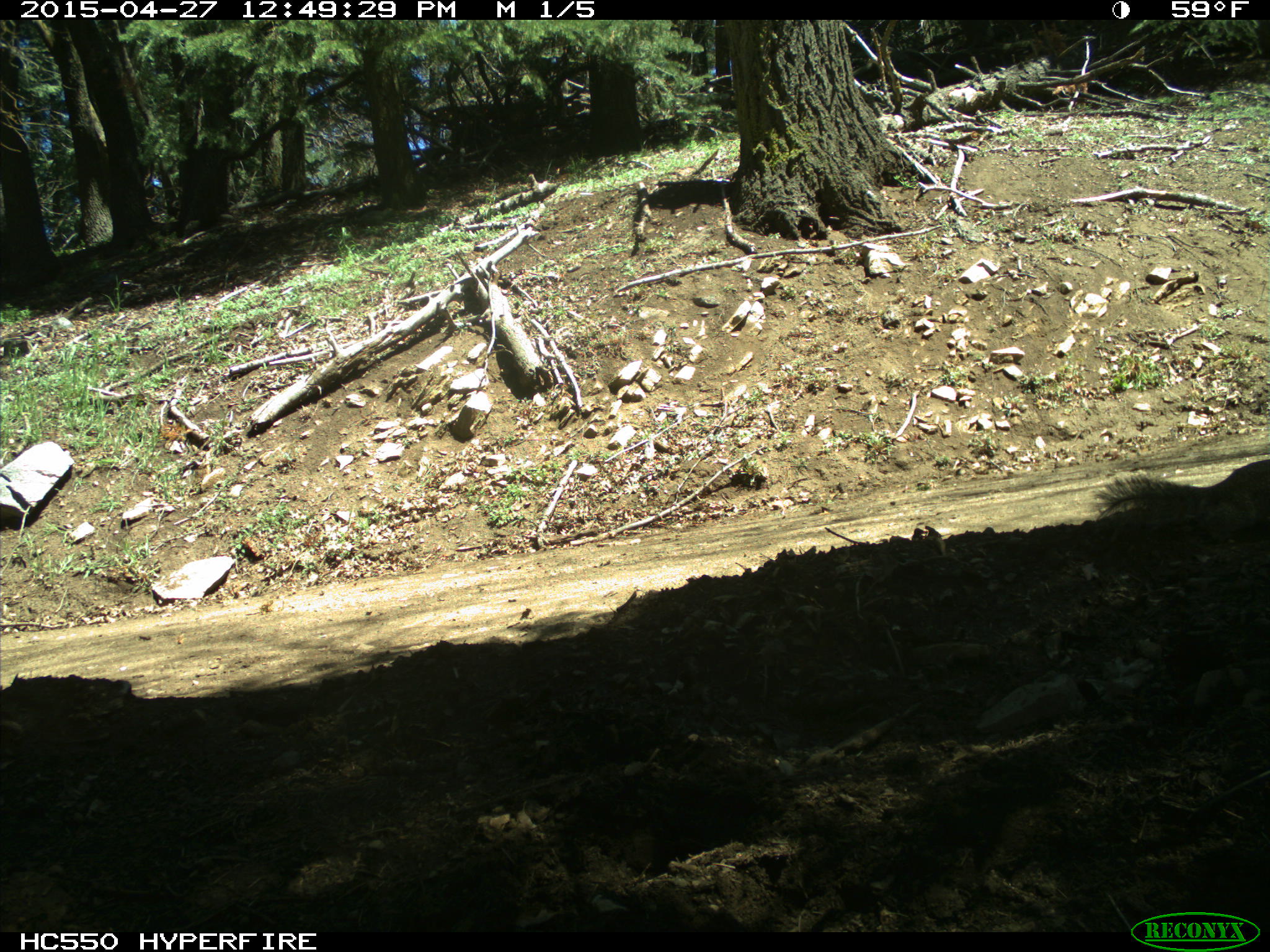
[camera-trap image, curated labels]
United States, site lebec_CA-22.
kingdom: Animalia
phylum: Chordata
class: Mammalia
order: Rodentia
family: Sciuridae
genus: Otospermophilus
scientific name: Otospermophilus beecheyi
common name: california ground squirrel